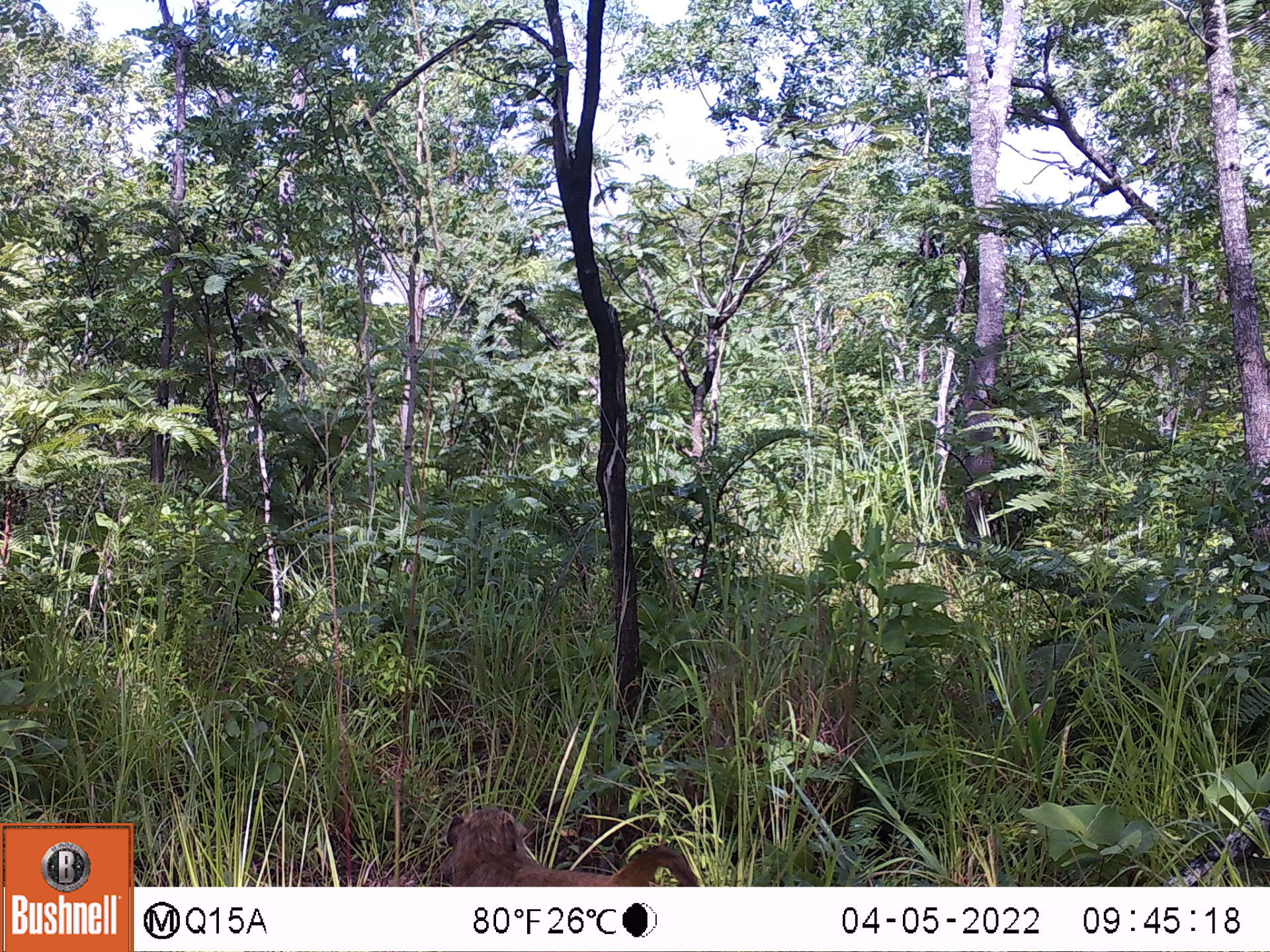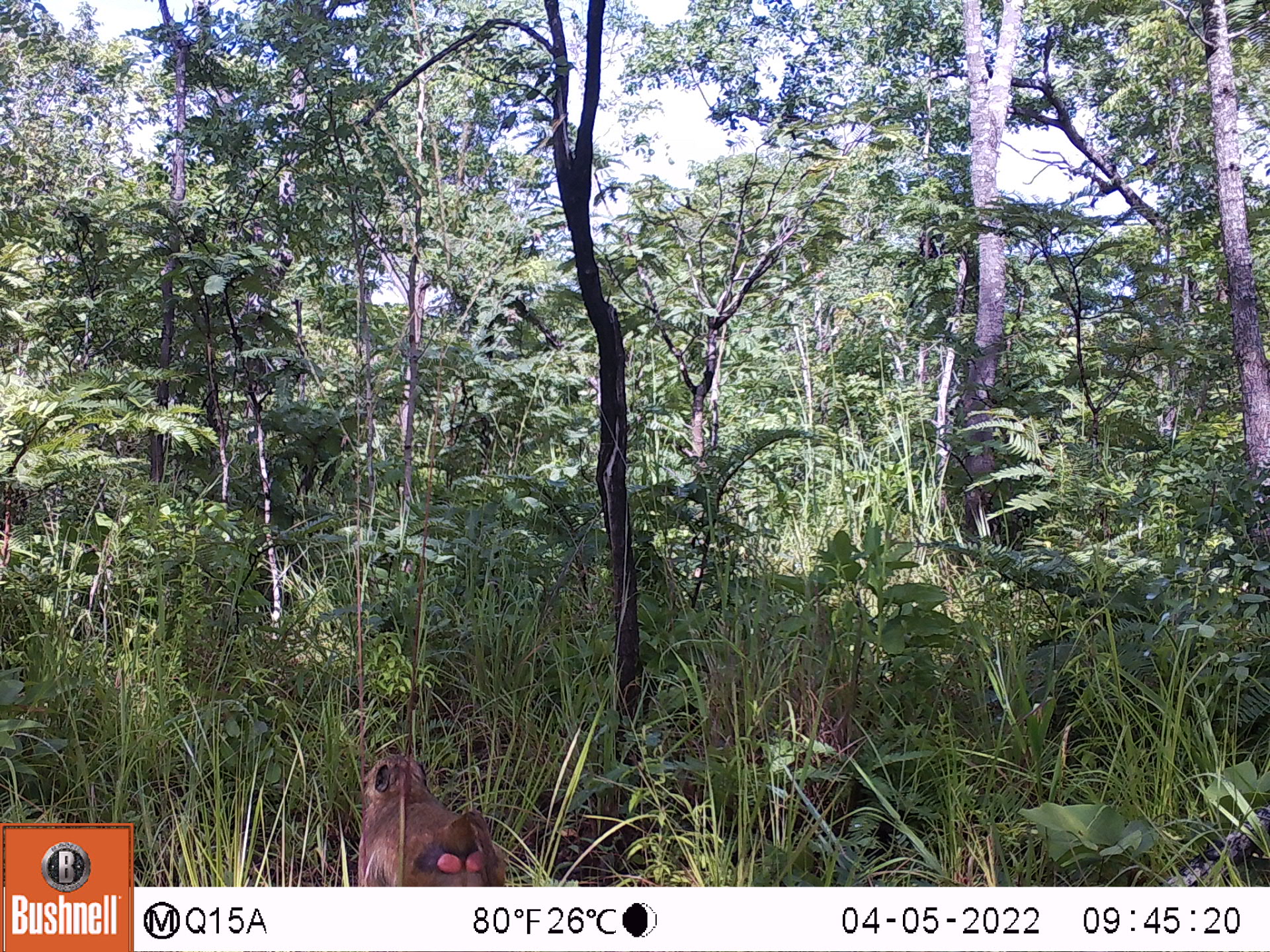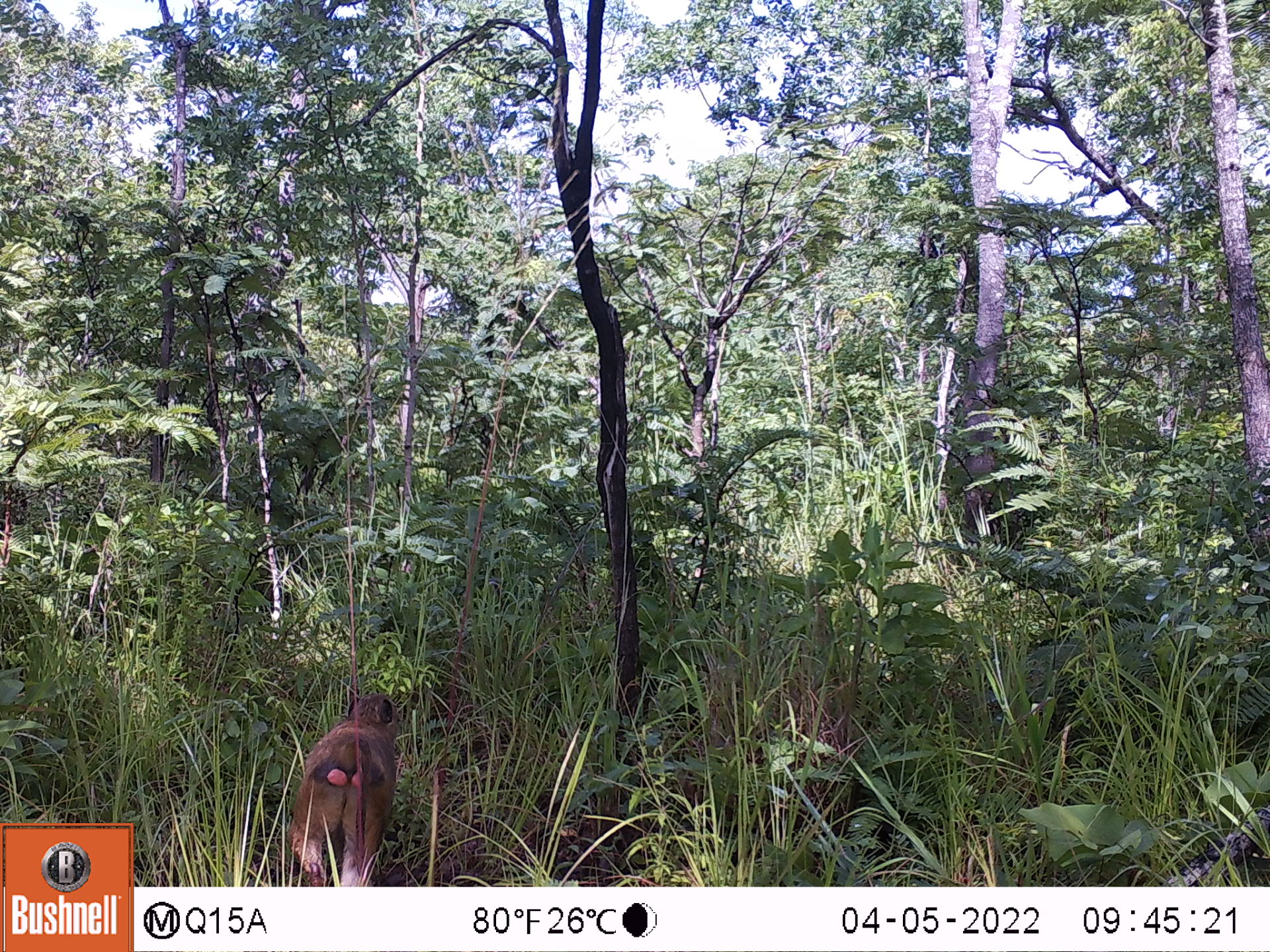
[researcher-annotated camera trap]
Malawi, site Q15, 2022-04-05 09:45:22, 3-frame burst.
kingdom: Animalia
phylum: Chordata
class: Mammalia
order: Primates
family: Cercopithecidae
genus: Papio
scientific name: Papio cynocephalus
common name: yellow baboon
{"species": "yellow baboon (Papio cynocephalus)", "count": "1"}